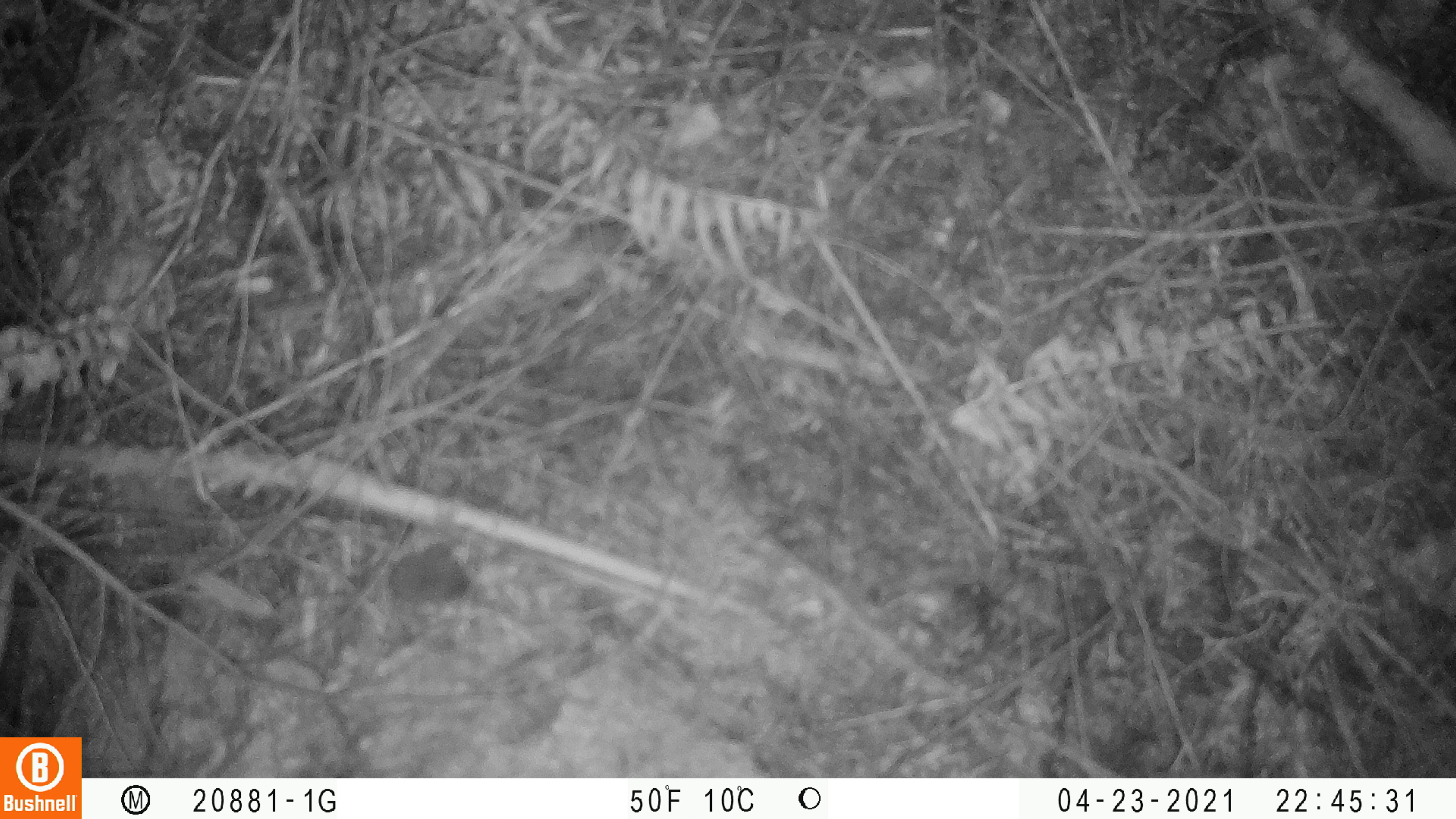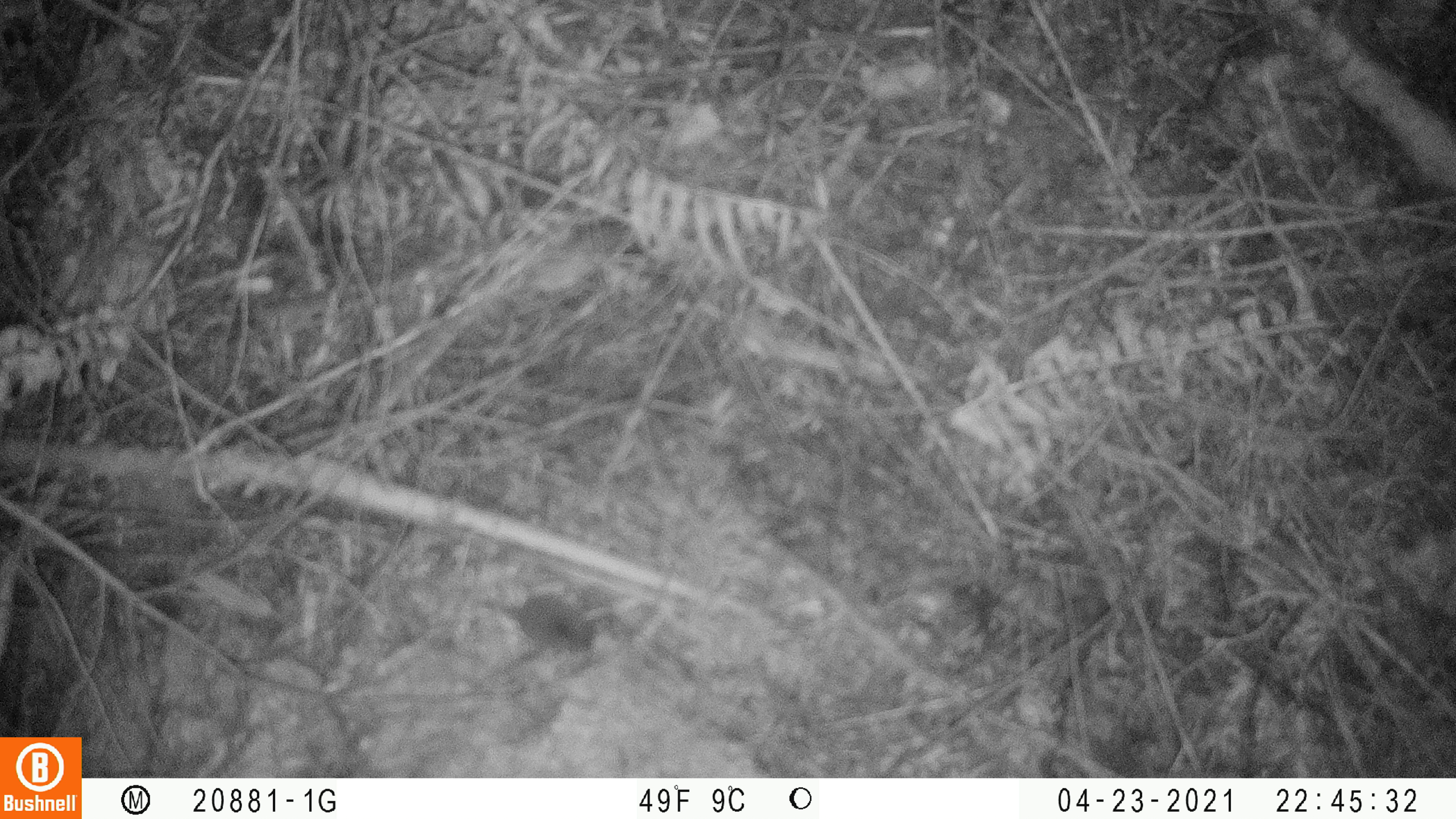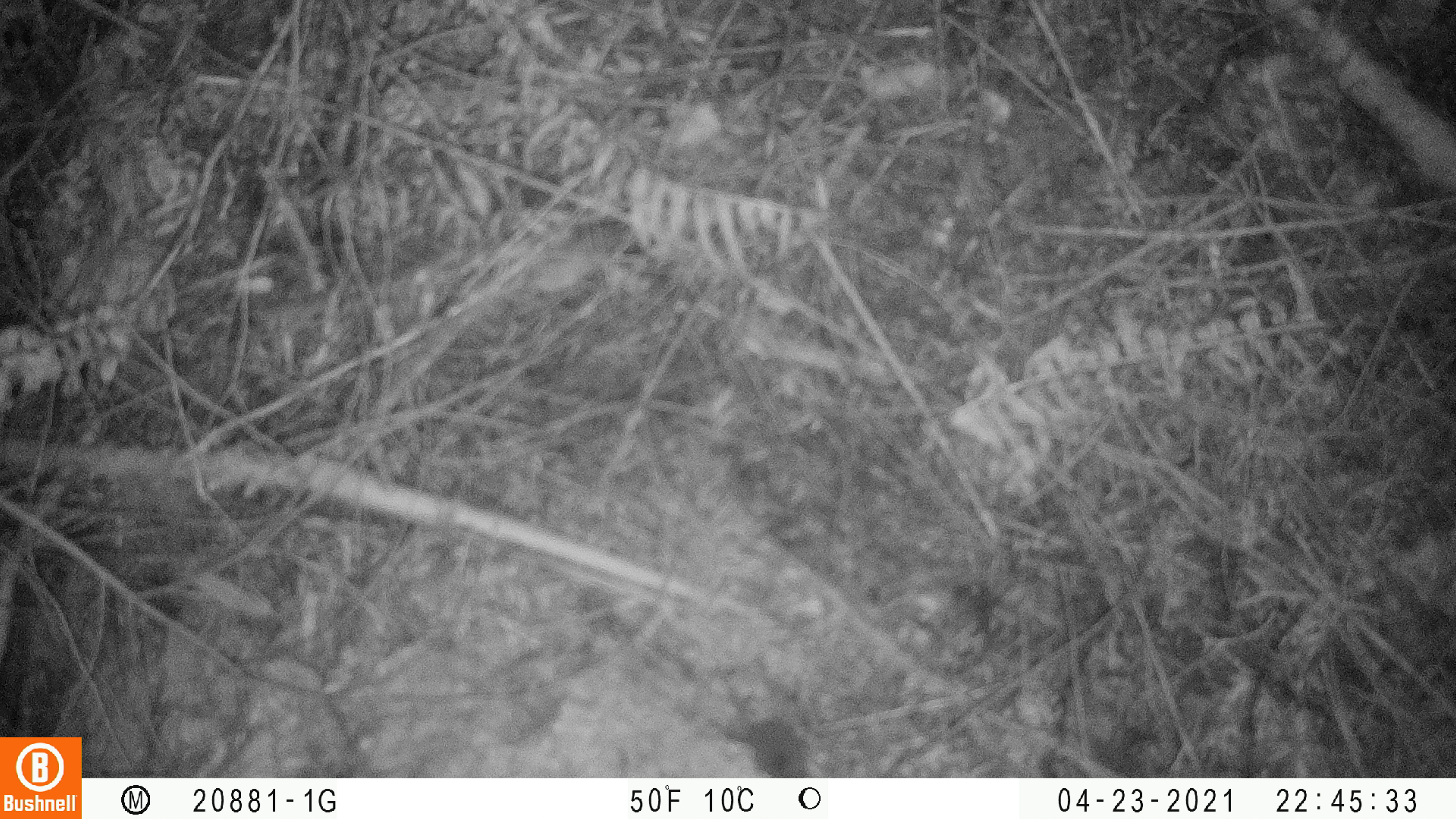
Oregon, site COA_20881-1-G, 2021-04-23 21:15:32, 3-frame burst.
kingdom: Animalia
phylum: Chordata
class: Mammalia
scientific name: Mammalia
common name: small mammal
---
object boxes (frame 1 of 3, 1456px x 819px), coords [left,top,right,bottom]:
small mammal: [339,515,522,623]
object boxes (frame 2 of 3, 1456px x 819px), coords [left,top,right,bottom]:
small mammal: [417,557,657,687]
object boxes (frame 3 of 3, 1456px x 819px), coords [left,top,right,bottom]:
small mammal: [703,682,826,777]